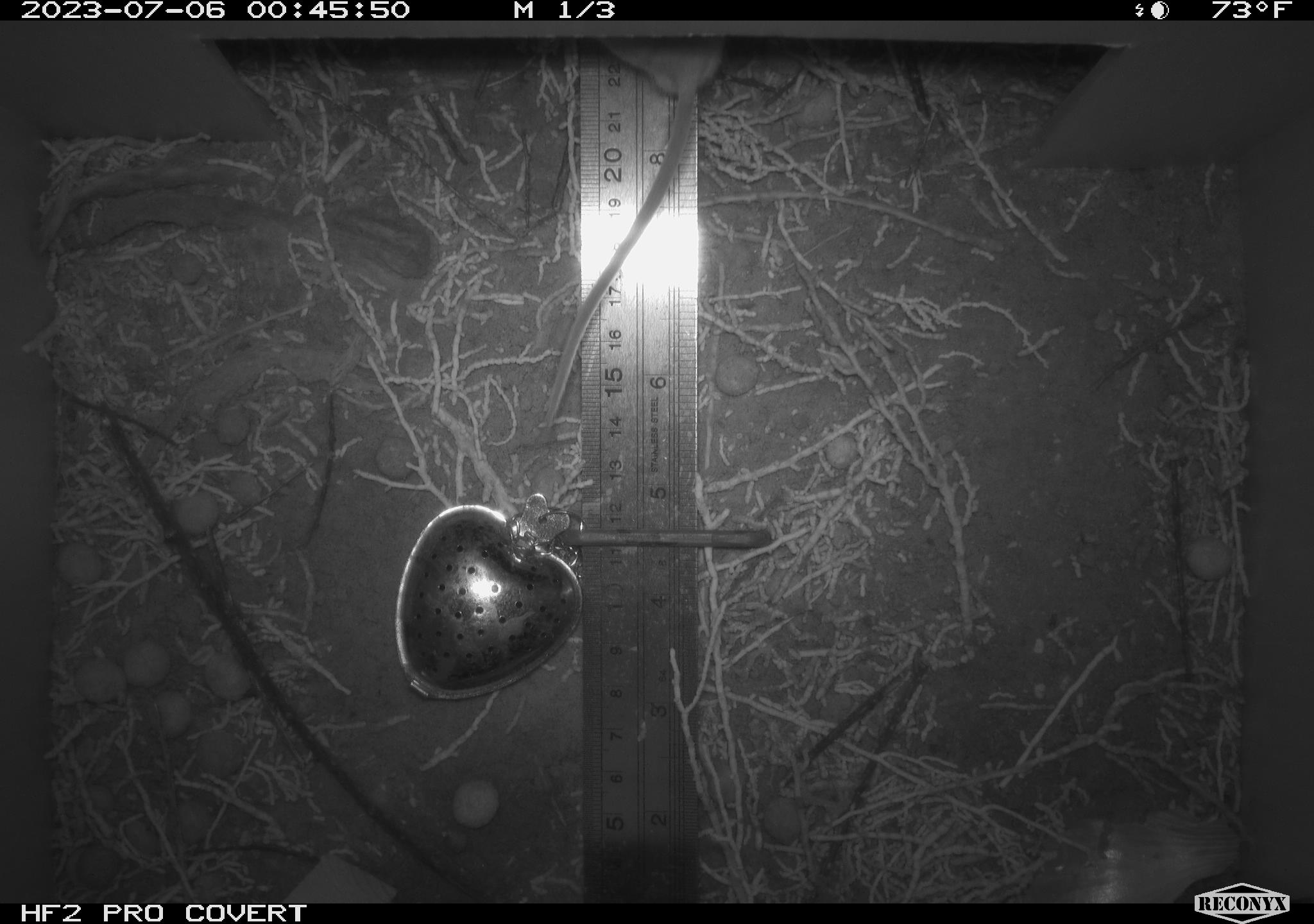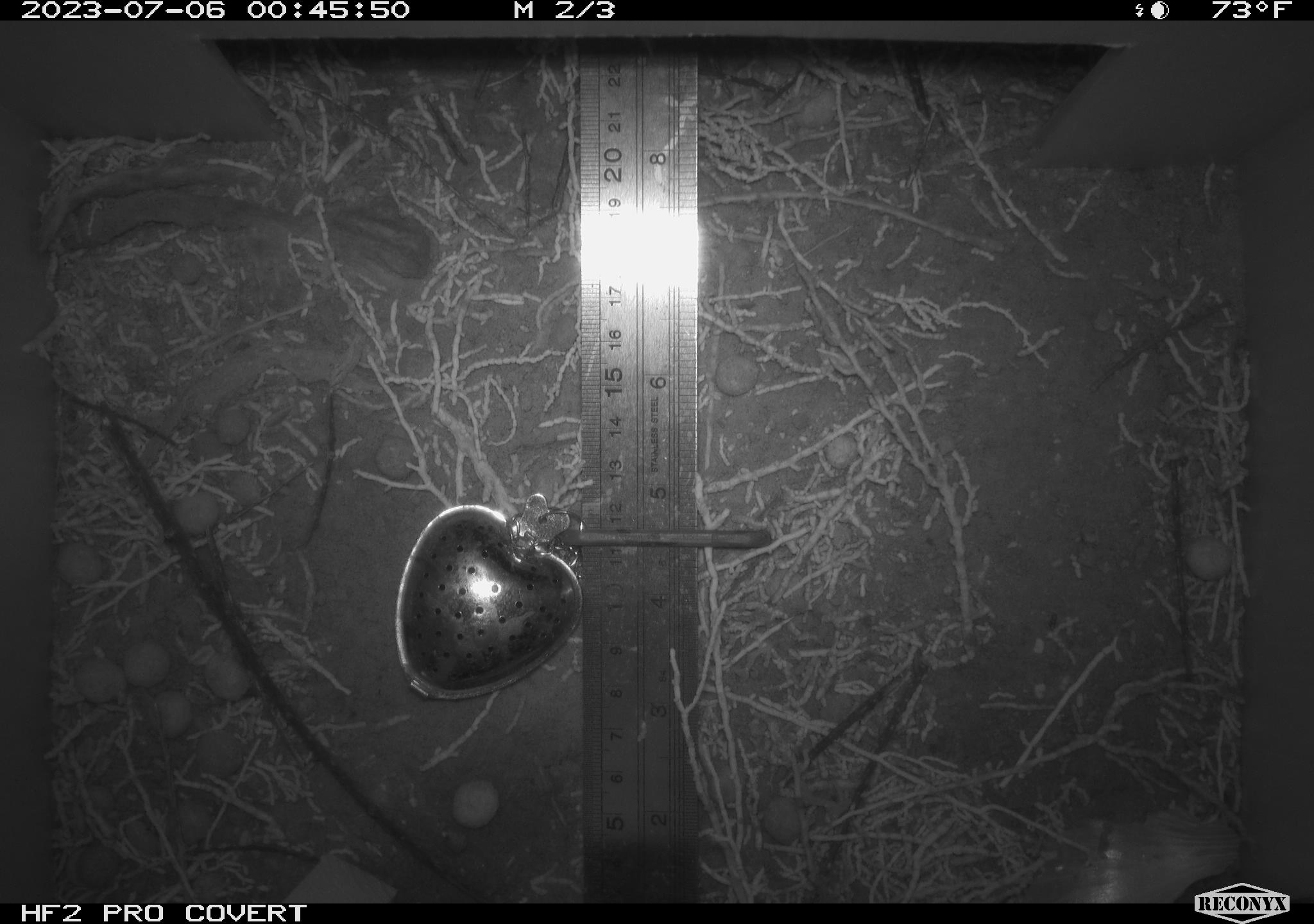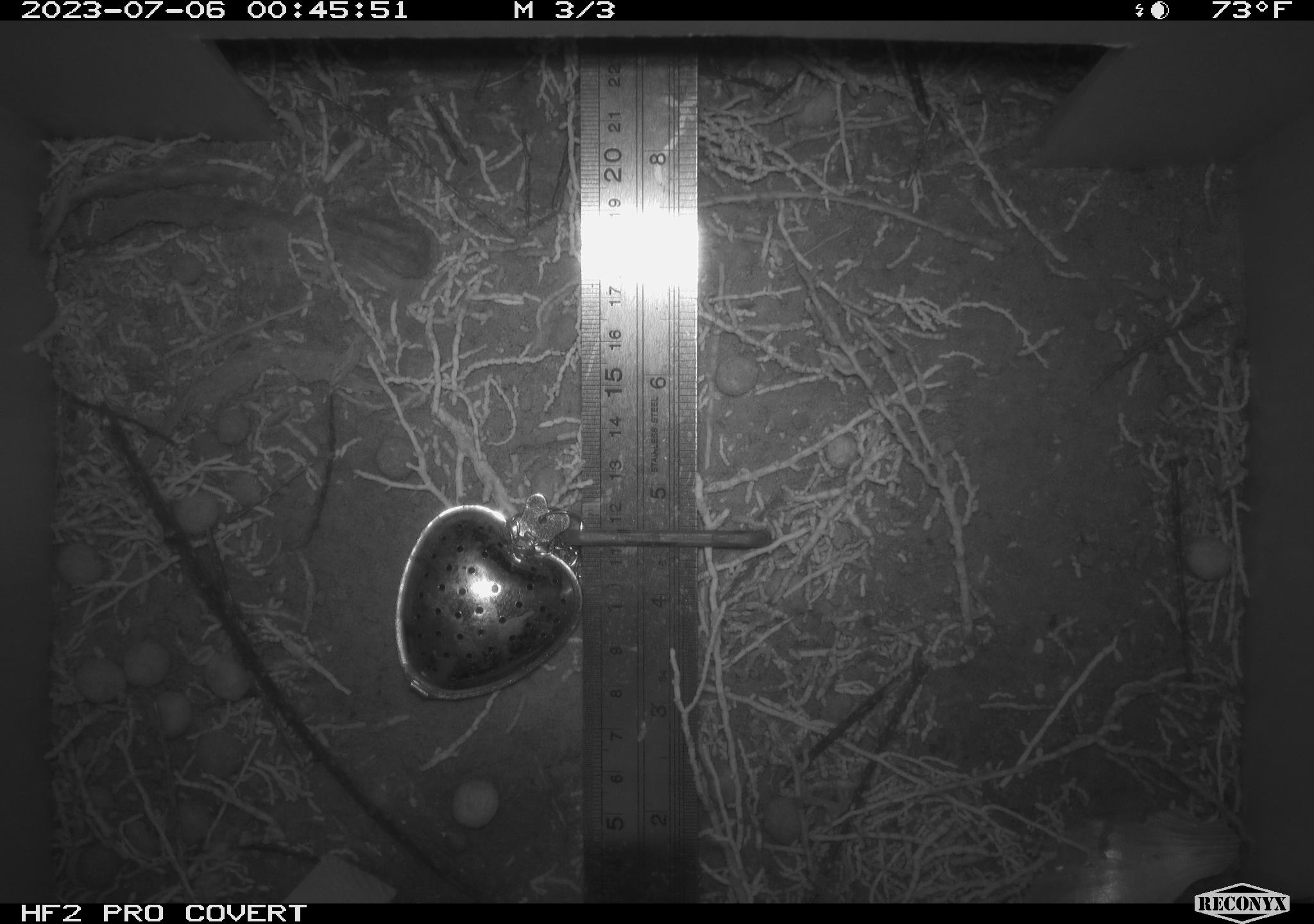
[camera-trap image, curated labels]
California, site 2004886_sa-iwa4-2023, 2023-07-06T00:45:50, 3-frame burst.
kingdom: Animalia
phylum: Chordata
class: Mammalia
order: Rodentia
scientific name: Rodentia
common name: mouse species